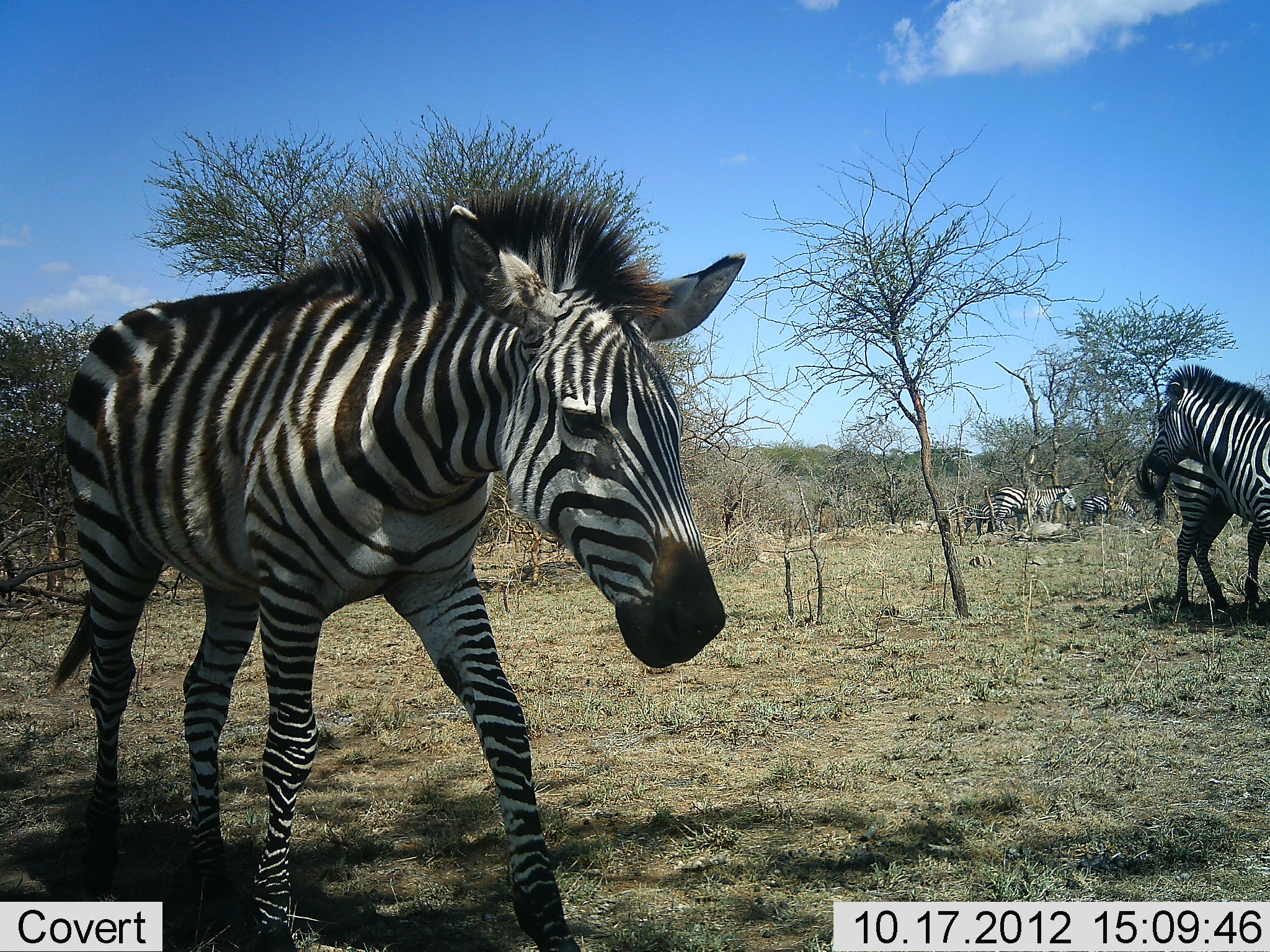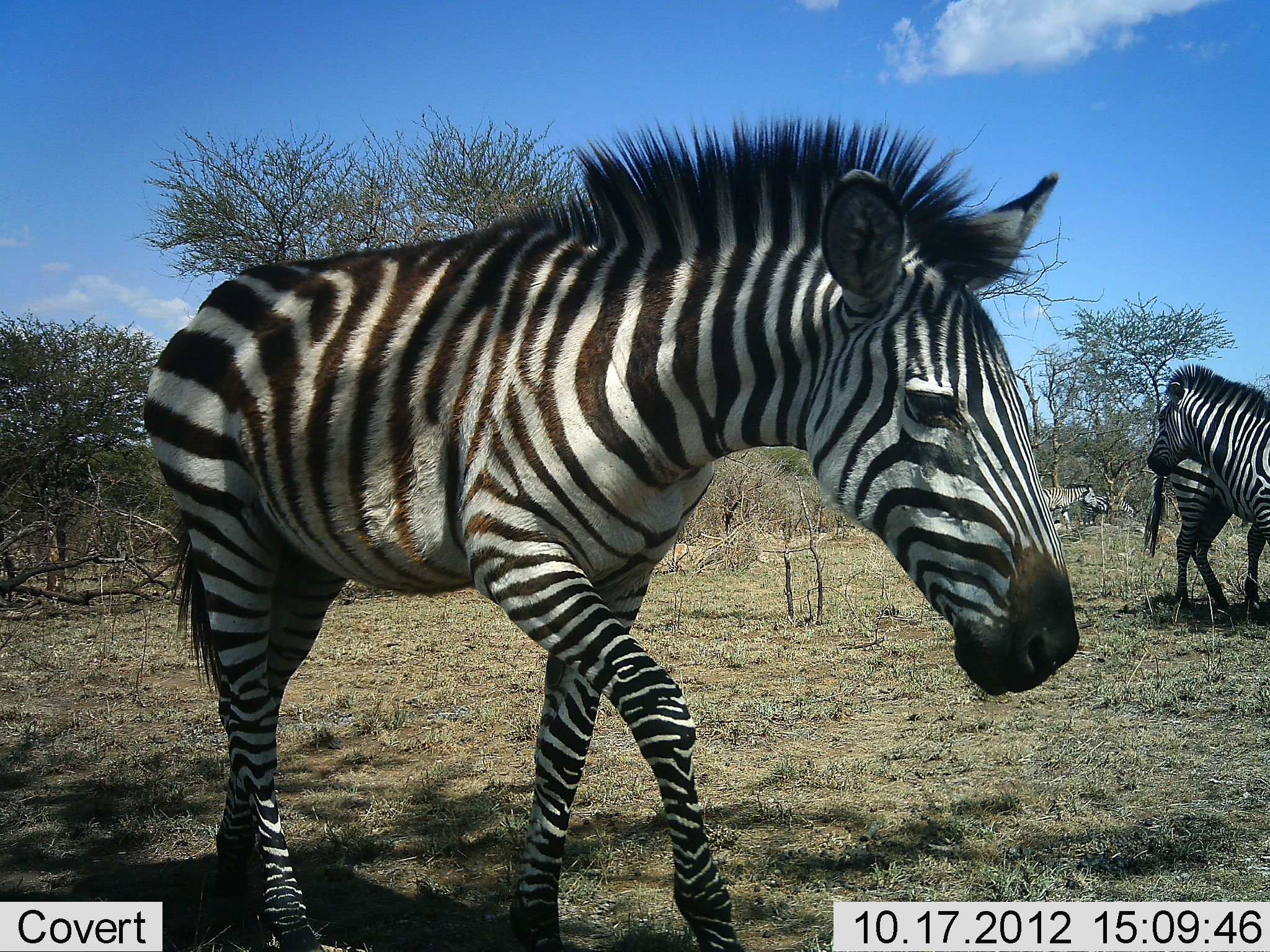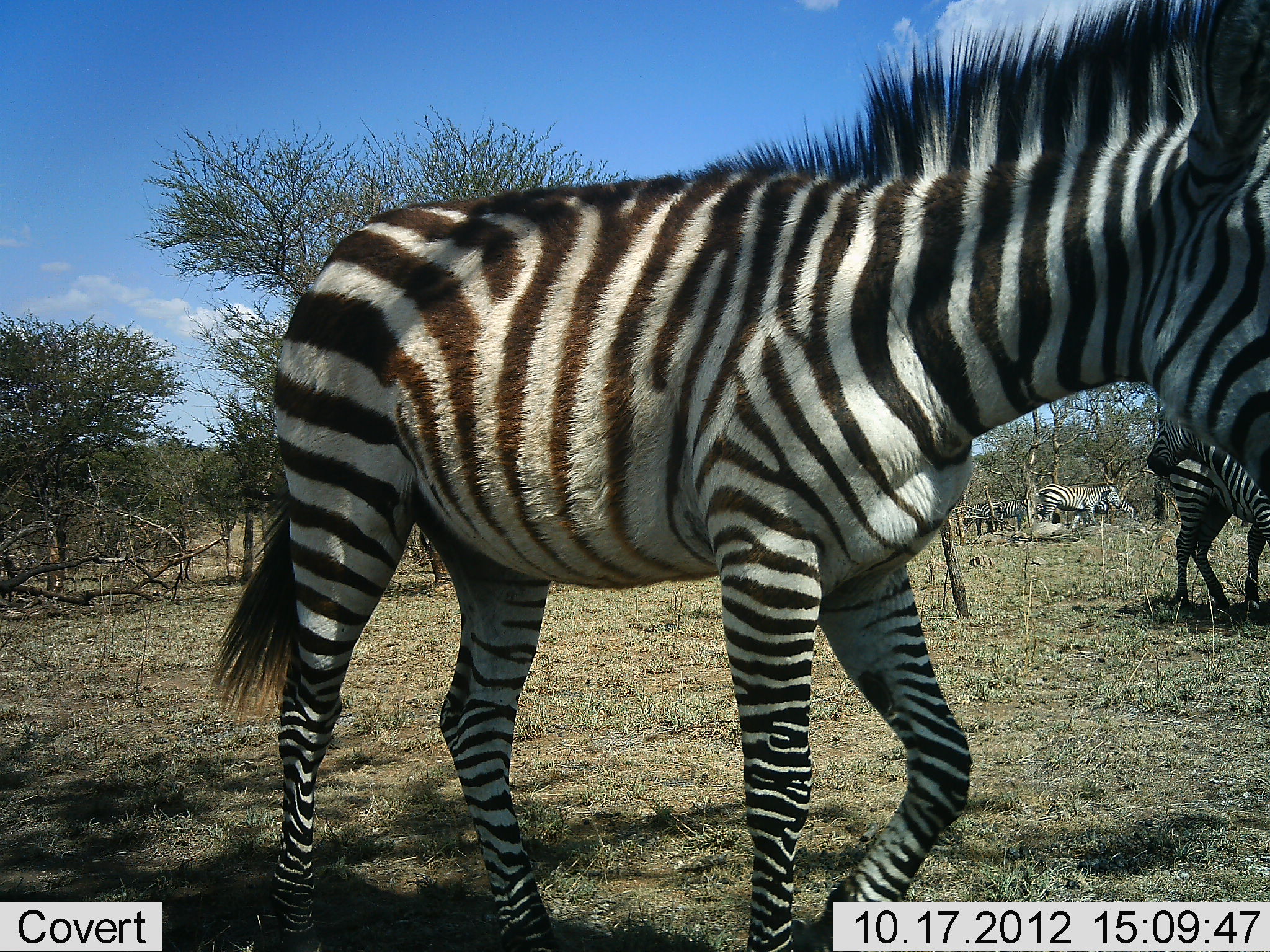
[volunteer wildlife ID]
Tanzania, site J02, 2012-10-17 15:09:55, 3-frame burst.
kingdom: Animalia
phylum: Chordata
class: Mammalia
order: Perissodactyla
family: Equidae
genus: Equus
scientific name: Equus quagga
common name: plains zebra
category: zebra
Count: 4.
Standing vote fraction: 50%.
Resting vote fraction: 0%.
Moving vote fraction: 100%.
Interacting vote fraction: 10%.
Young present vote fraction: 10%.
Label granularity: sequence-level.